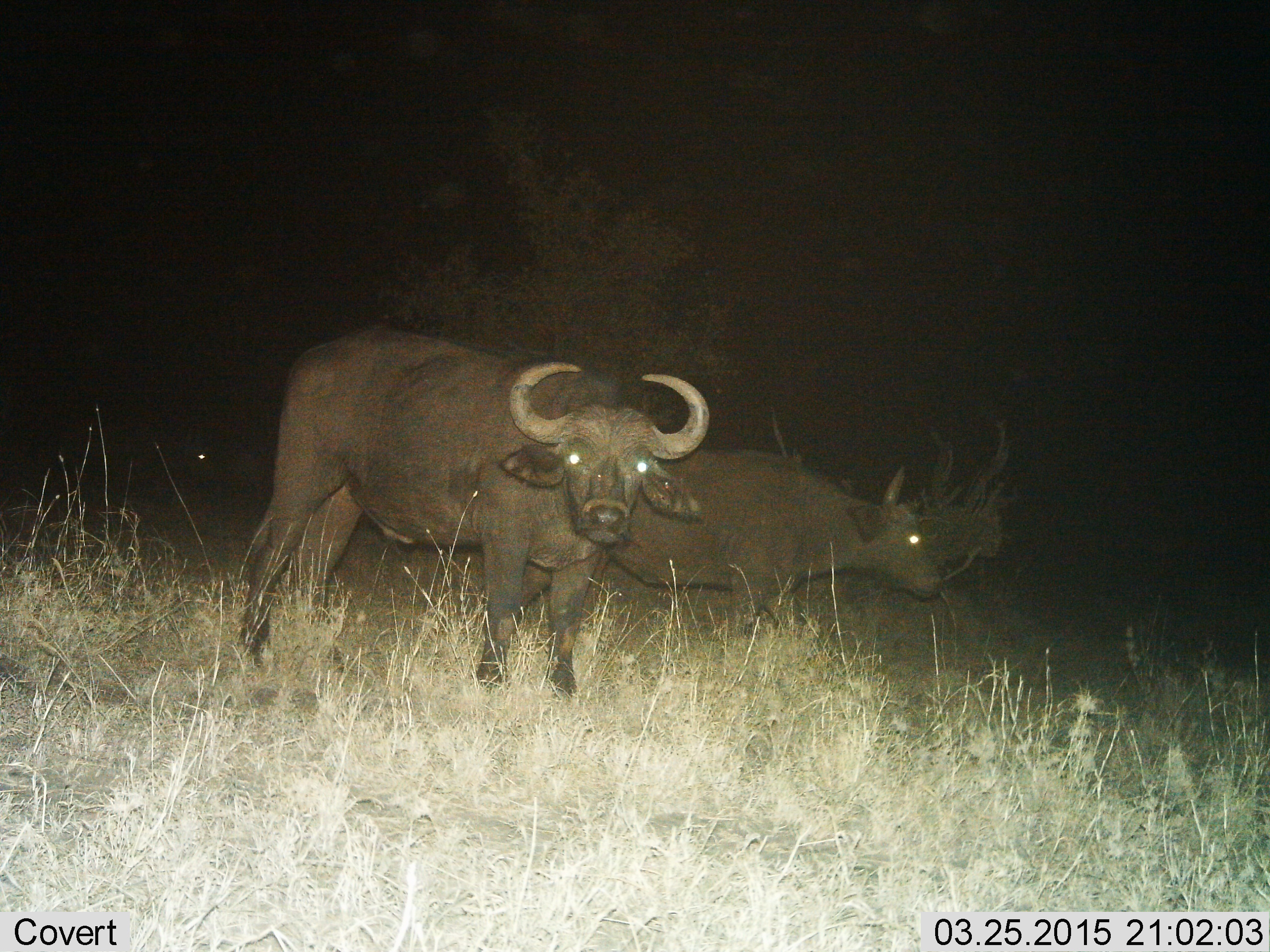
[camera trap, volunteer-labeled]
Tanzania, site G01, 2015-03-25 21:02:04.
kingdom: Animalia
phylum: Chordata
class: Mammalia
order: Artiodactyla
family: Bovidae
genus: Syncerus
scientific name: Syncerus caffer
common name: cape buffalo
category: buffalo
Buffalo (cape buffalo) (Syncerus caffer), count 2. Behavior (volunteer vote fractions): standing 90%, resting 0%, moving 20%, interacting 10%. Young present (vote fraction): 0%. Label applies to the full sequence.